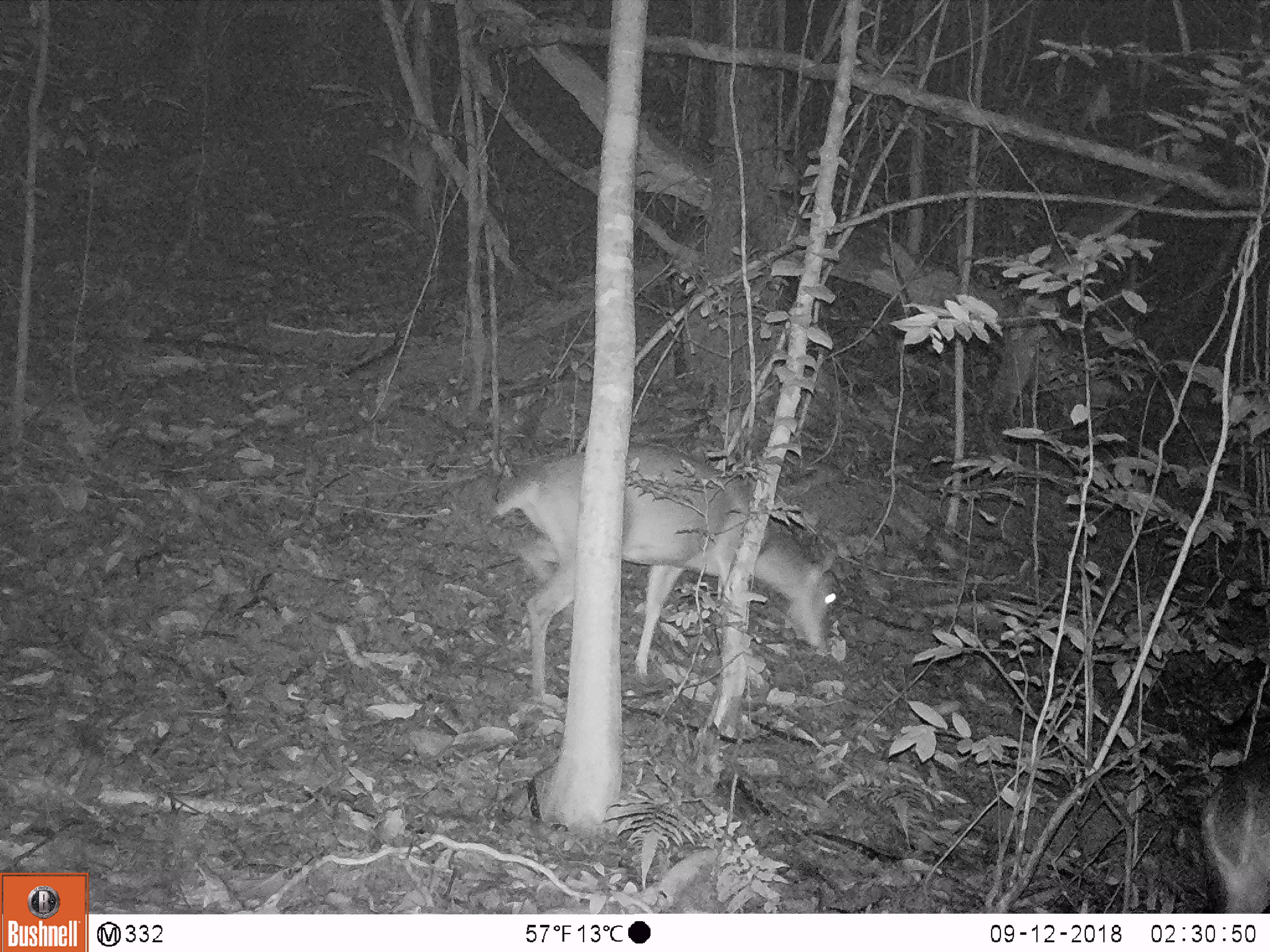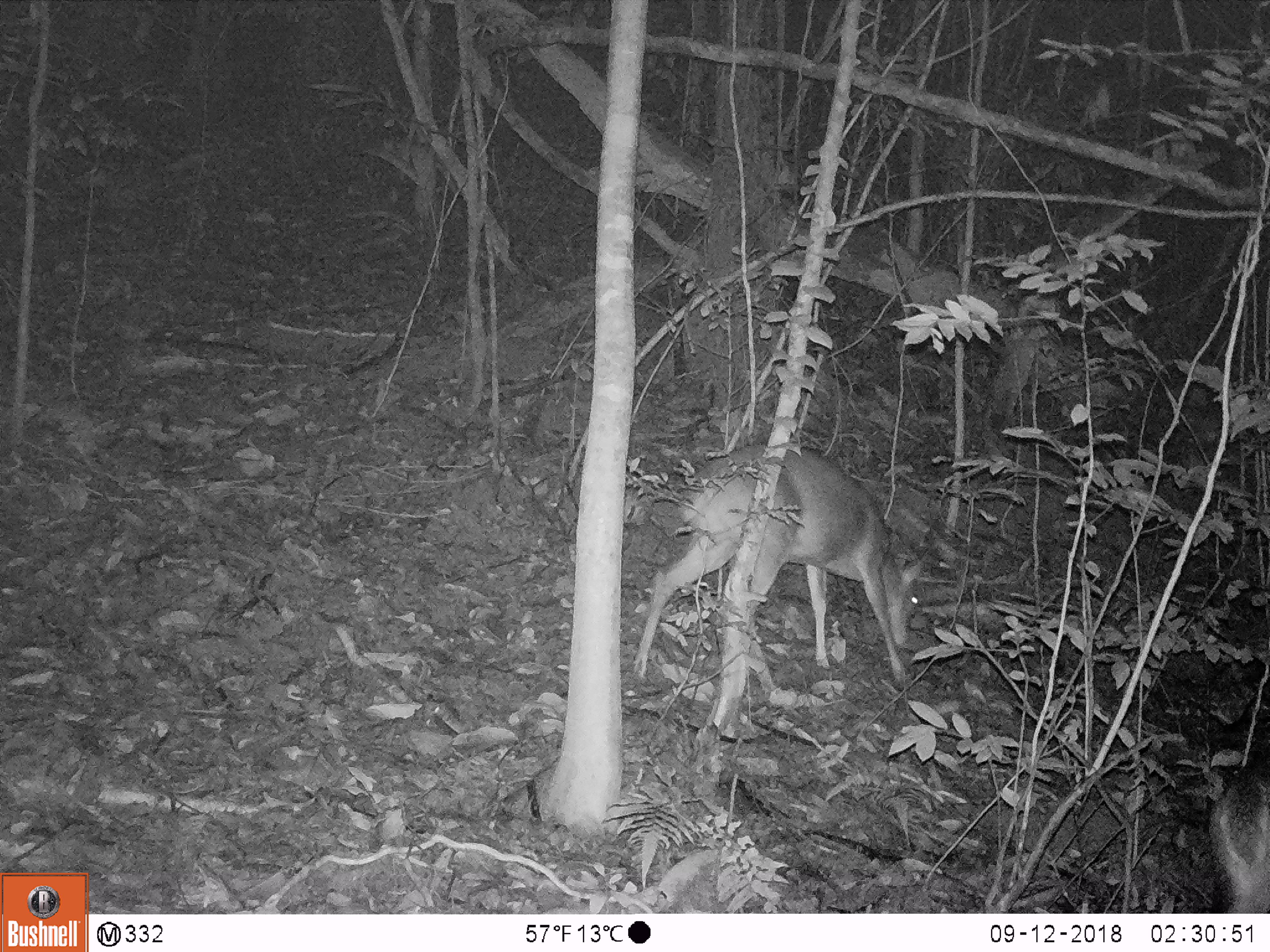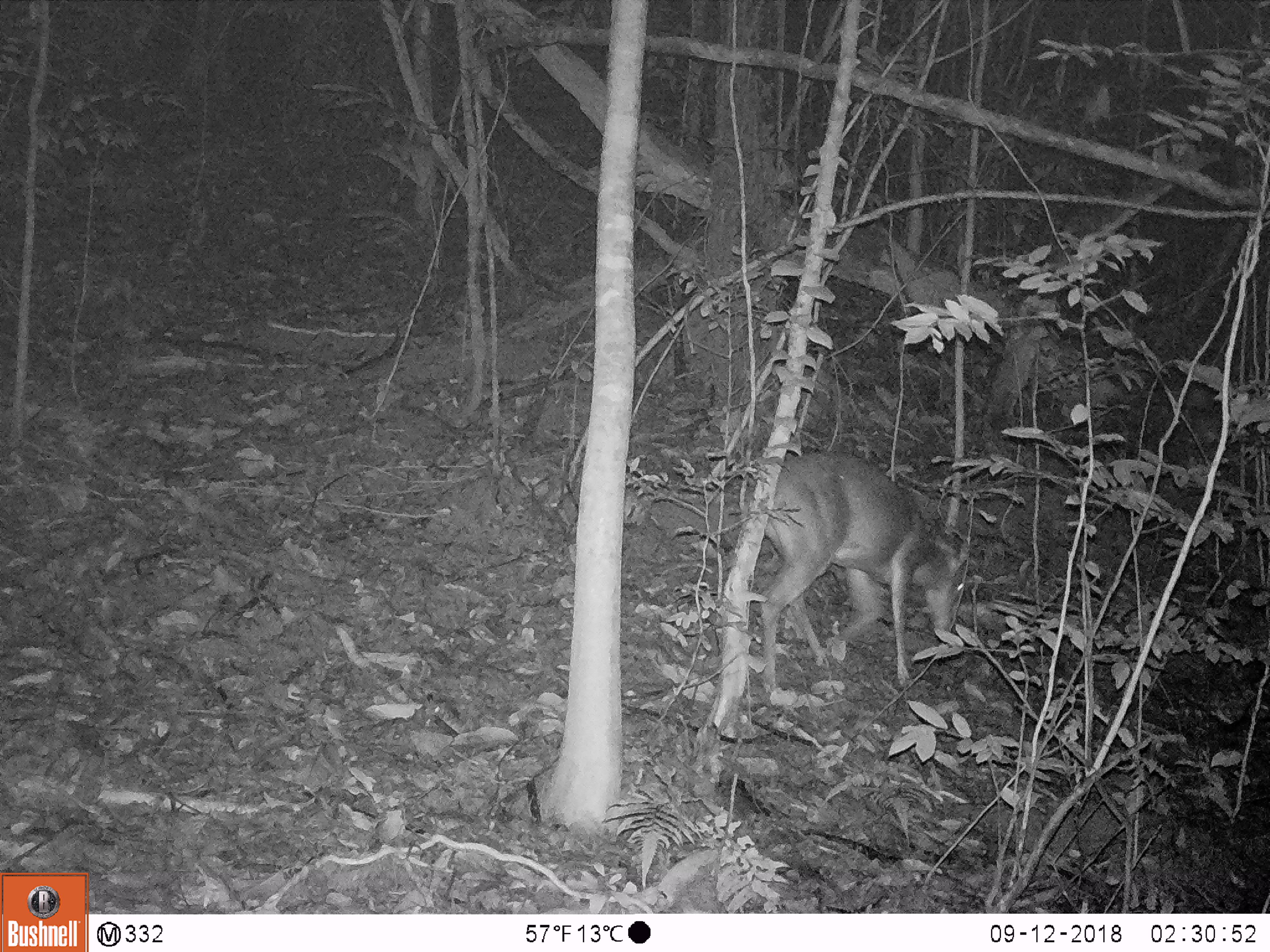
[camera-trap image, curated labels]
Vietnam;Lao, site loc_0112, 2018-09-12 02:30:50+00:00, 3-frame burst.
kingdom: Animalia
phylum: Chordata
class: Mammalia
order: Artiodactyla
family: Cervidae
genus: Muntiacus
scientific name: Muntiacus vuquangensis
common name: large-antlered muntjac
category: large antlered muntjac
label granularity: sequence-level